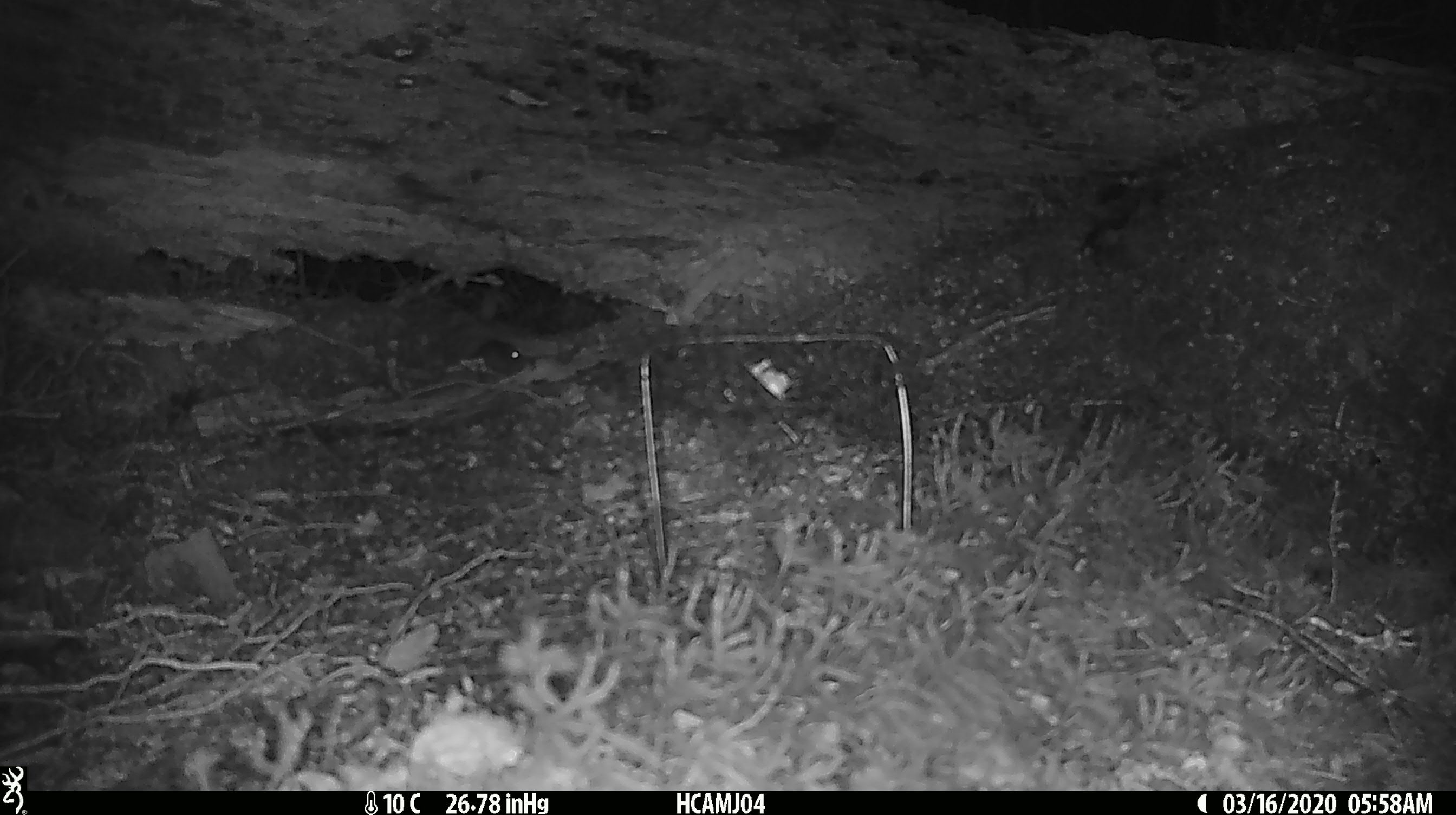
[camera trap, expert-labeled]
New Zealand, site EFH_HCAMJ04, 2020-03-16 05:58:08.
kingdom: Animalia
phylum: Chordata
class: Mammalia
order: Rodentia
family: Muridae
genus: Mus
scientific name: Mus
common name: mouse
Mouse (Mus).